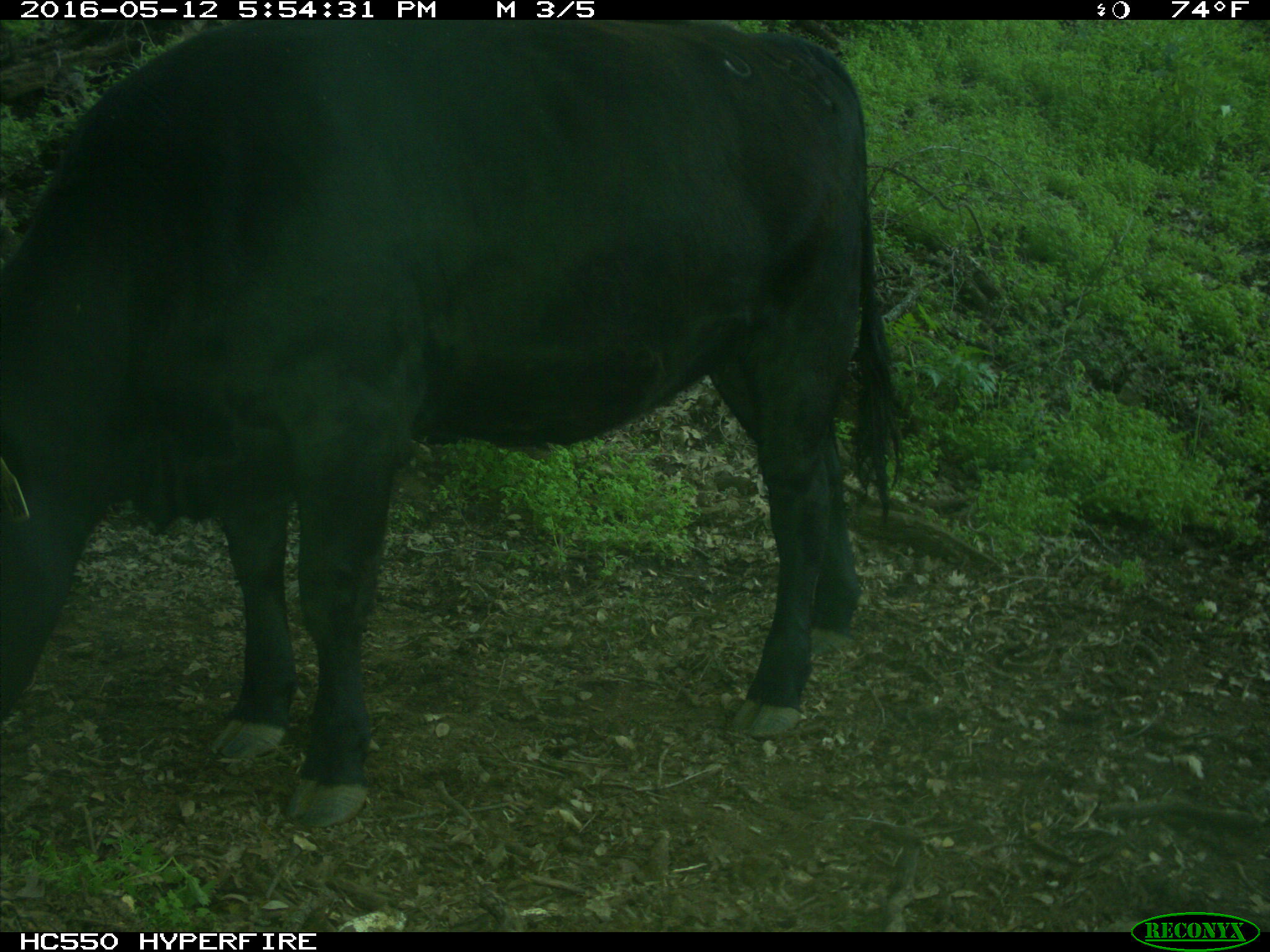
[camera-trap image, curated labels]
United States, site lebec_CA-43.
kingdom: Animalia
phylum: Chordata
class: Mammalia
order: Artiodactyla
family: Bovidae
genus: Bos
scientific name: Bos taurus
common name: domestic cow